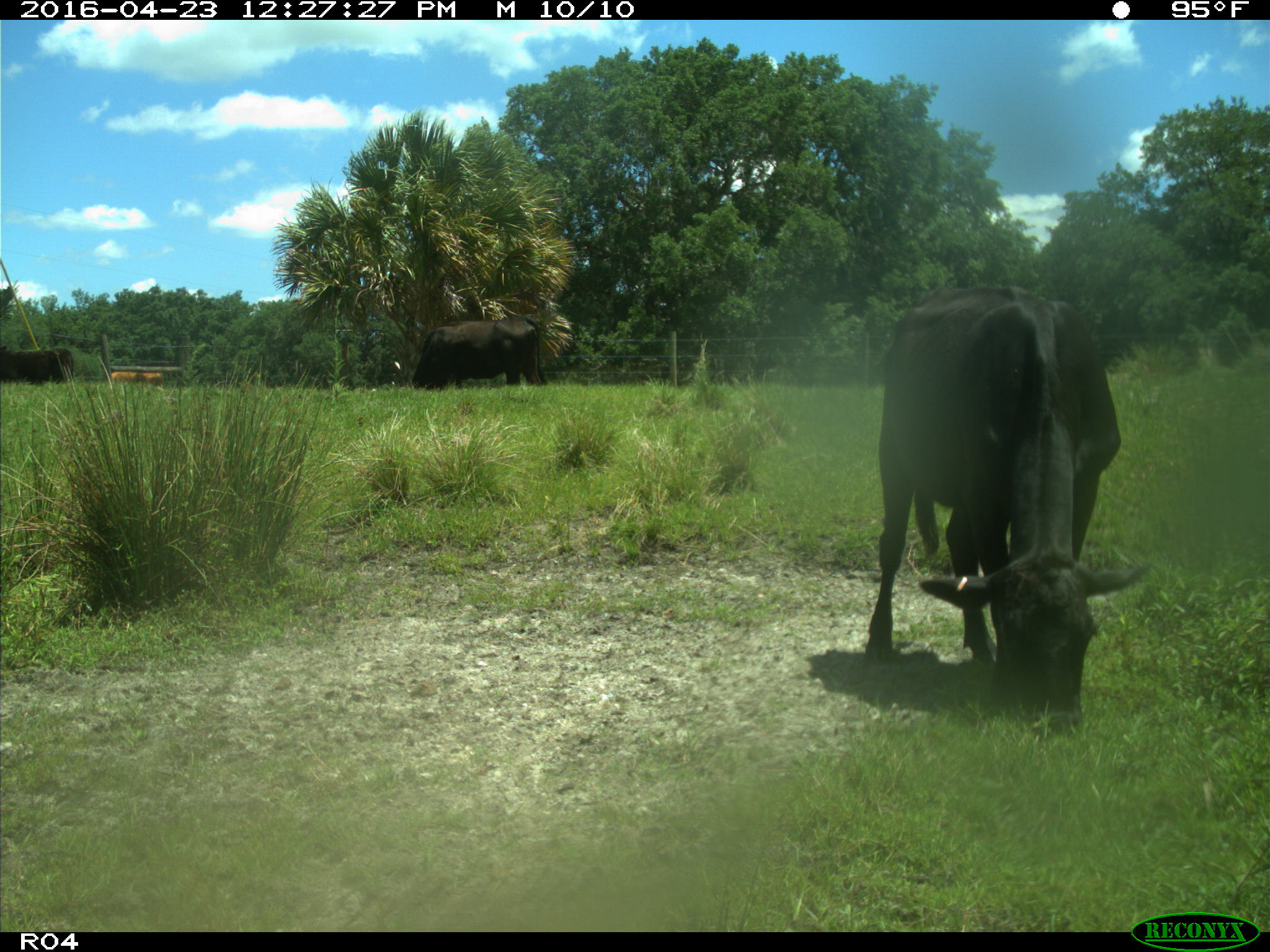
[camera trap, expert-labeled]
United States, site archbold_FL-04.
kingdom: Animalia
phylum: Chordata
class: Mammalia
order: Artiodactyla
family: Bovidae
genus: Bos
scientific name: Bos taurus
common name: domestic cow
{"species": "Bos taurus (domestic cow)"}